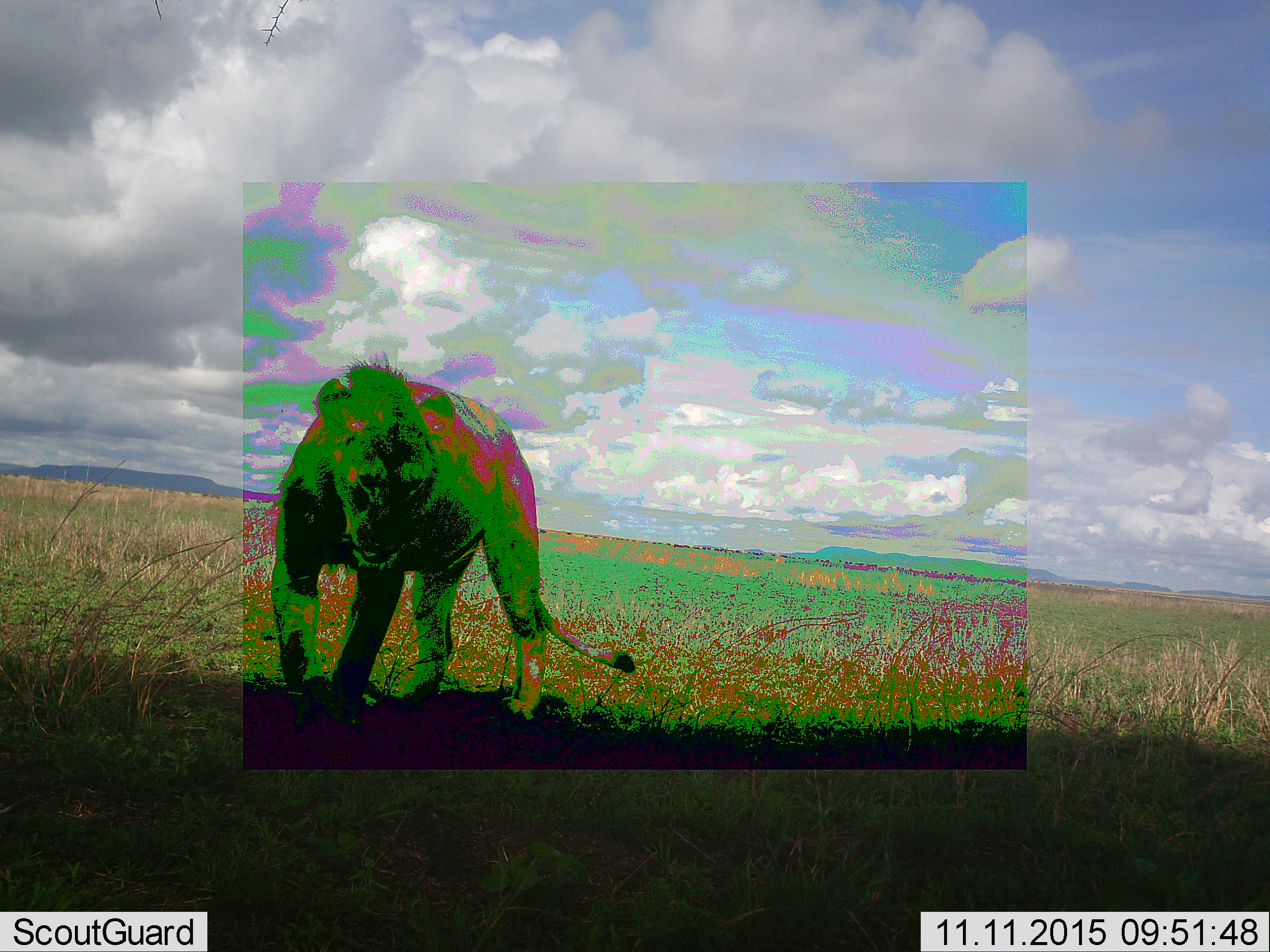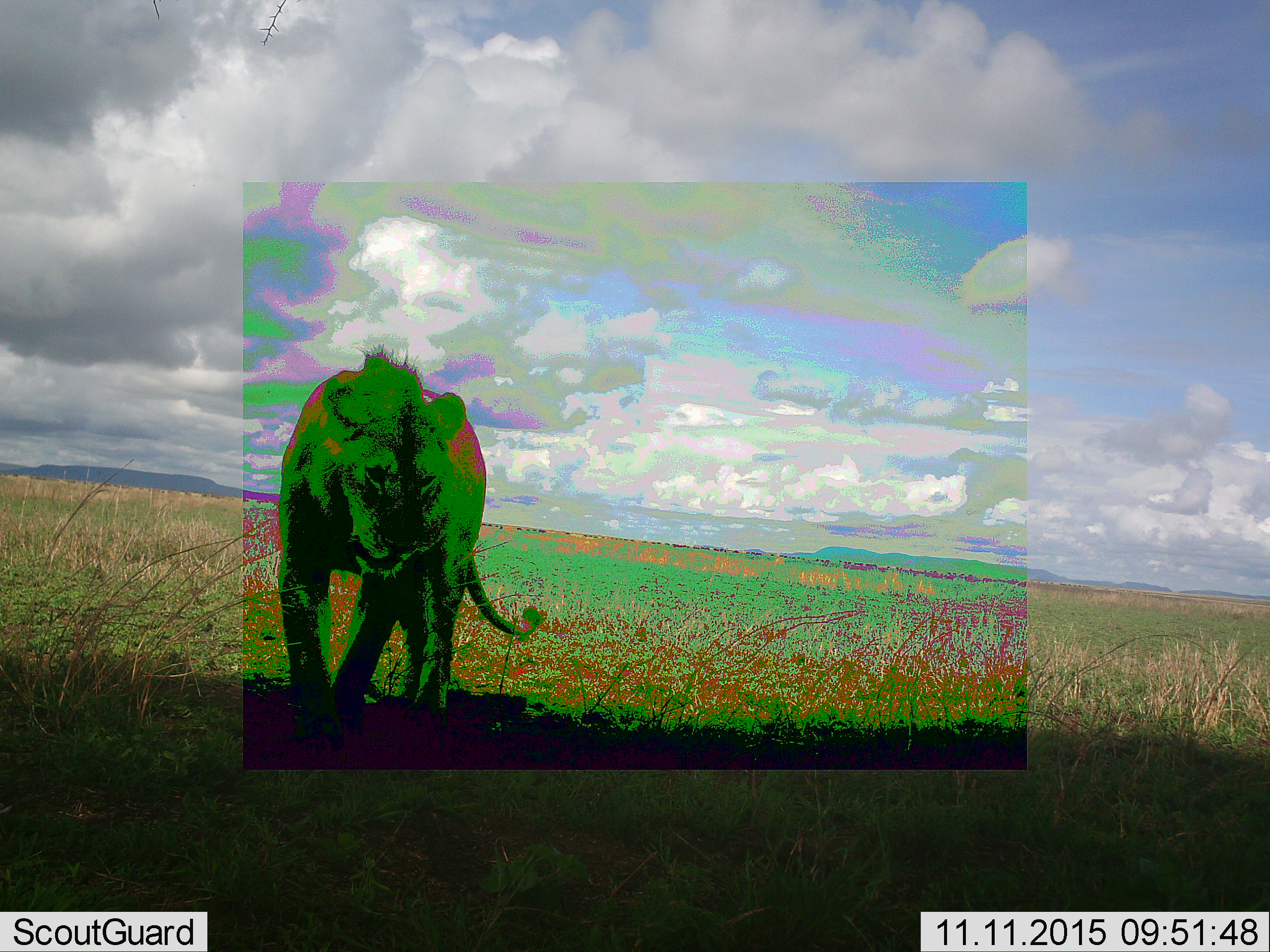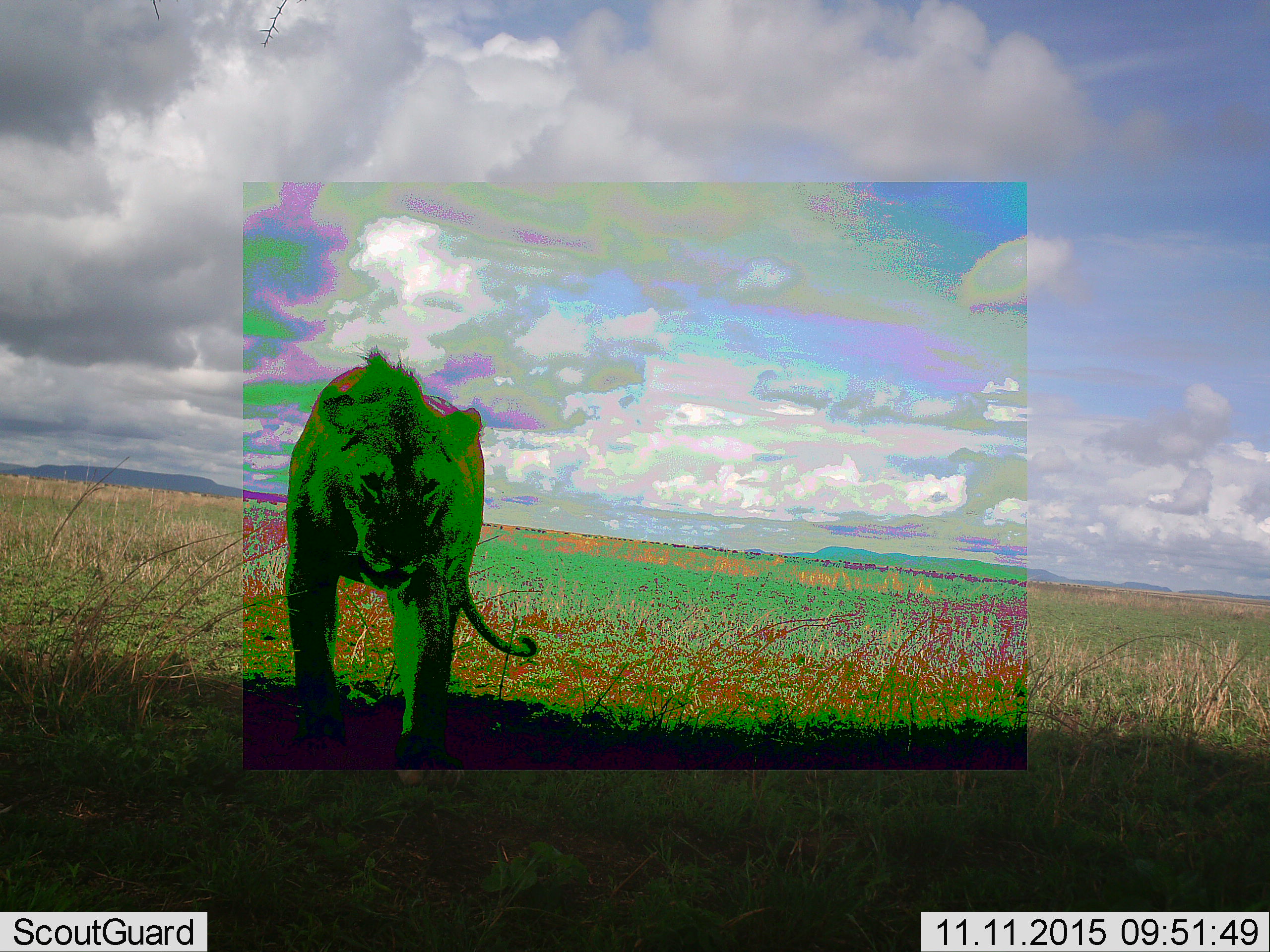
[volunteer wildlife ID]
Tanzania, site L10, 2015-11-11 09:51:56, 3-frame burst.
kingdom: Animalia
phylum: Chordata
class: Mammalia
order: Carnivora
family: Felidae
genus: Panthera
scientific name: Panthera leo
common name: lion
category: lionfemale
Lionfemale (lion) (Panthera leo), count 1. Behavior (volunteer vote fractions): standing 22%, resting 0%, moving 67%, interacting 11%. Young present (vote fraction): 0%. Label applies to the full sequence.